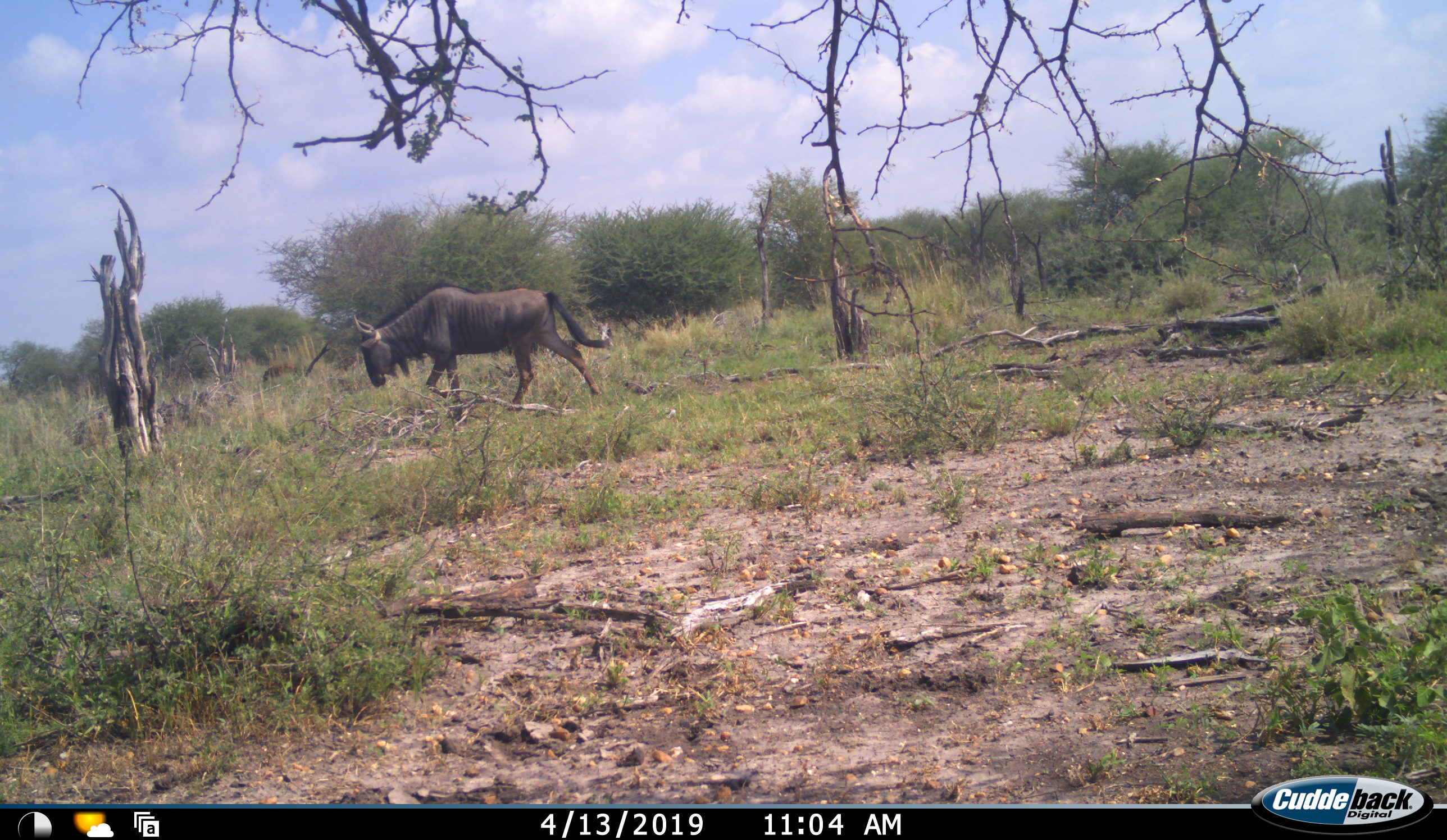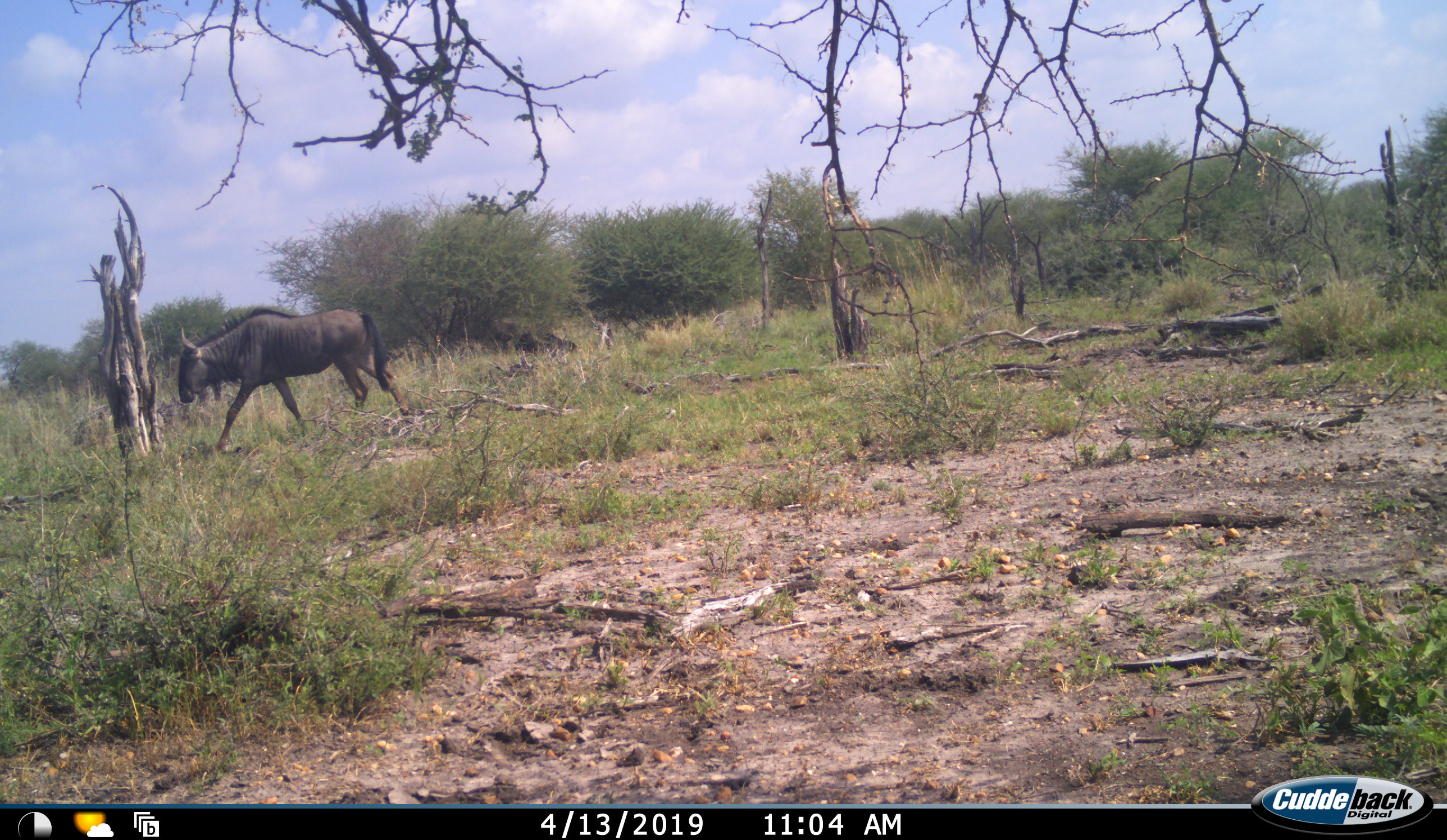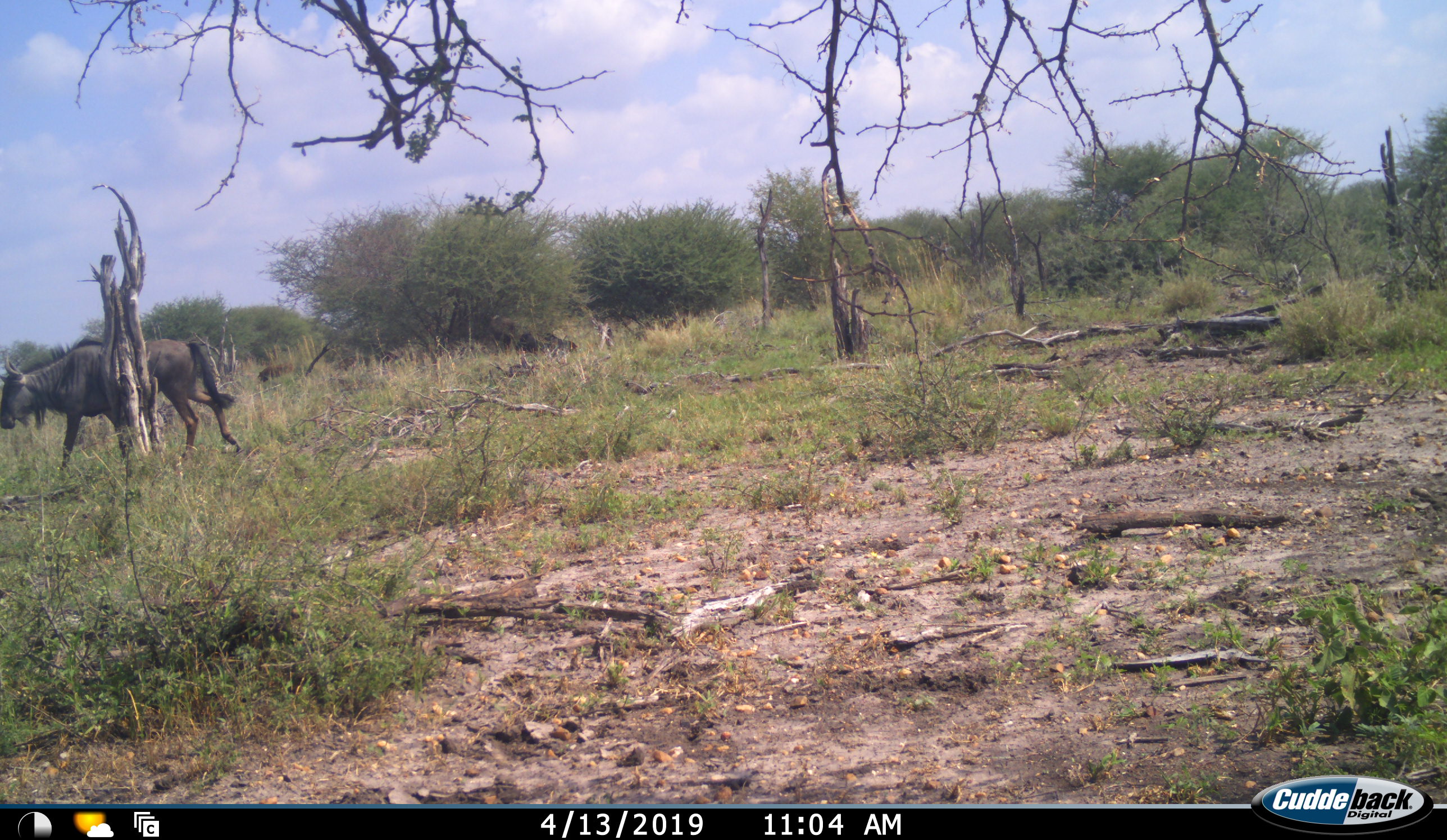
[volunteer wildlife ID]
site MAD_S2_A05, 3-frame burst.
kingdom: Animalia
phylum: Chordata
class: Mammalia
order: Artiodactyla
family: Bovidae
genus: Connochaetes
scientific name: Connochaetes taurinus taurinus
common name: blue wildebeest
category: wildebeestblue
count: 1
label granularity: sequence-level